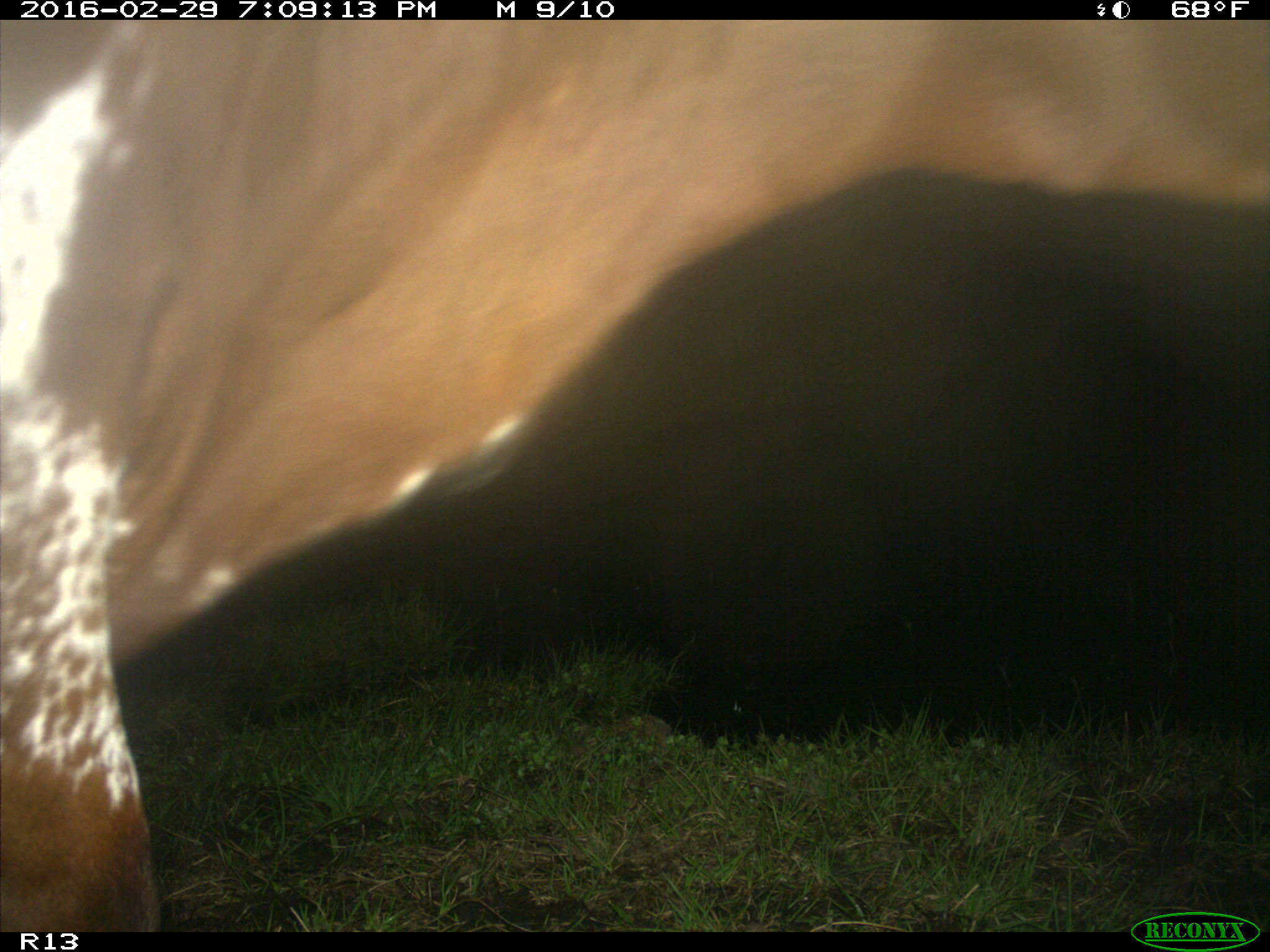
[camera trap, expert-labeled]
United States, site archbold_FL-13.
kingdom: Animalia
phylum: Chordata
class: Mammalia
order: Artiodactyla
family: Bovidae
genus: Bos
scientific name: Bos taurus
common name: domestic cow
Bos taurus (domestic cow).